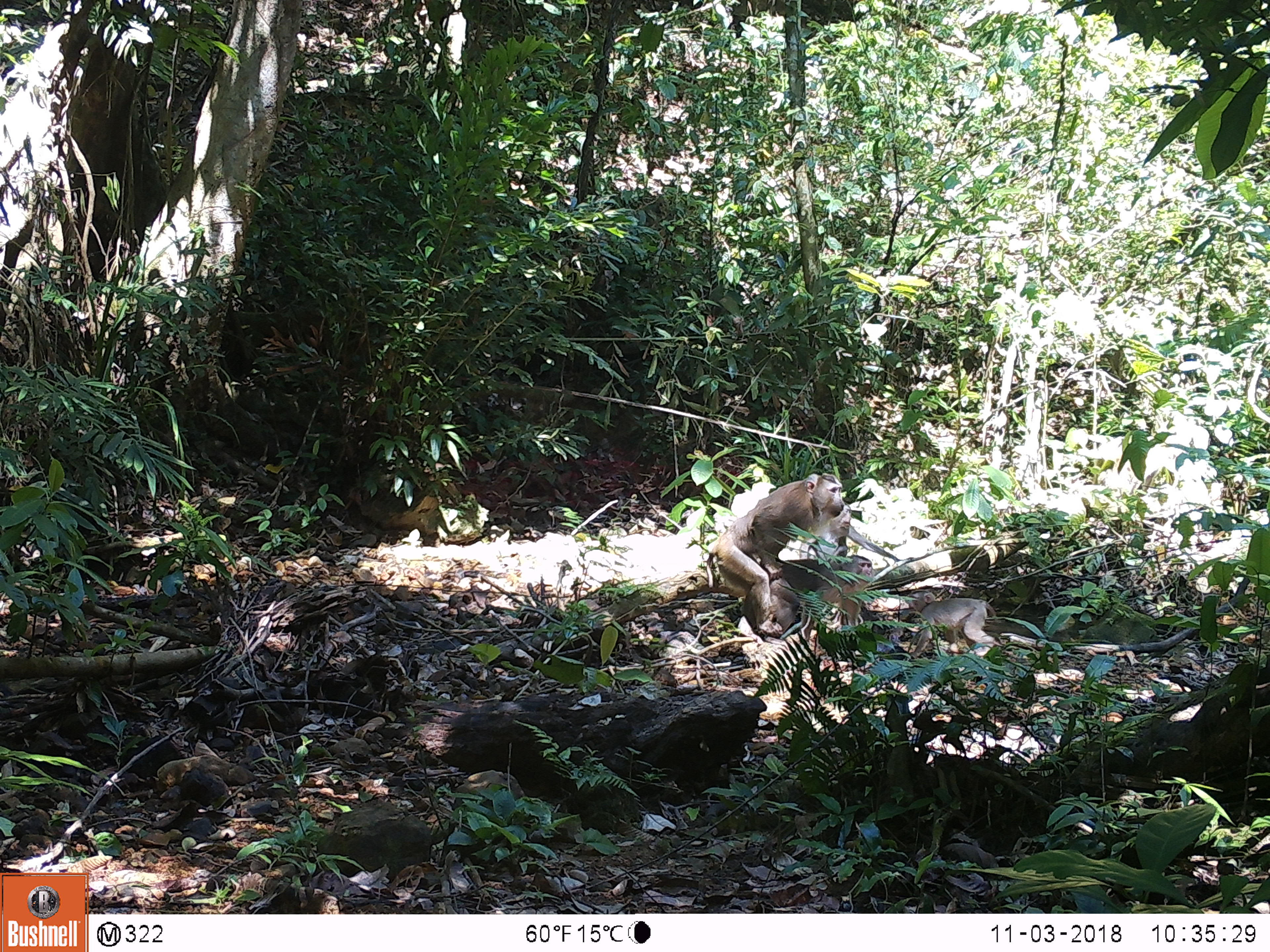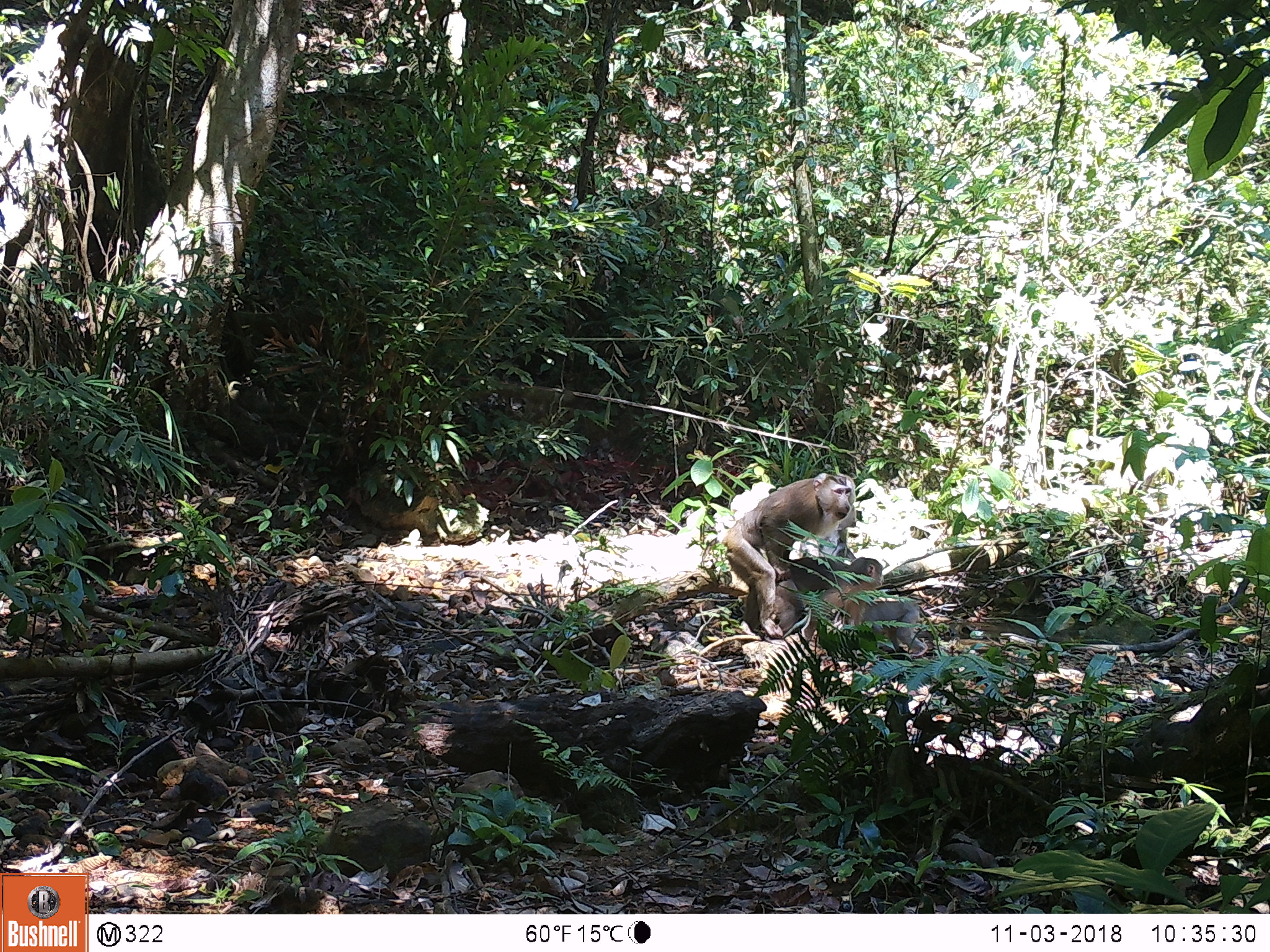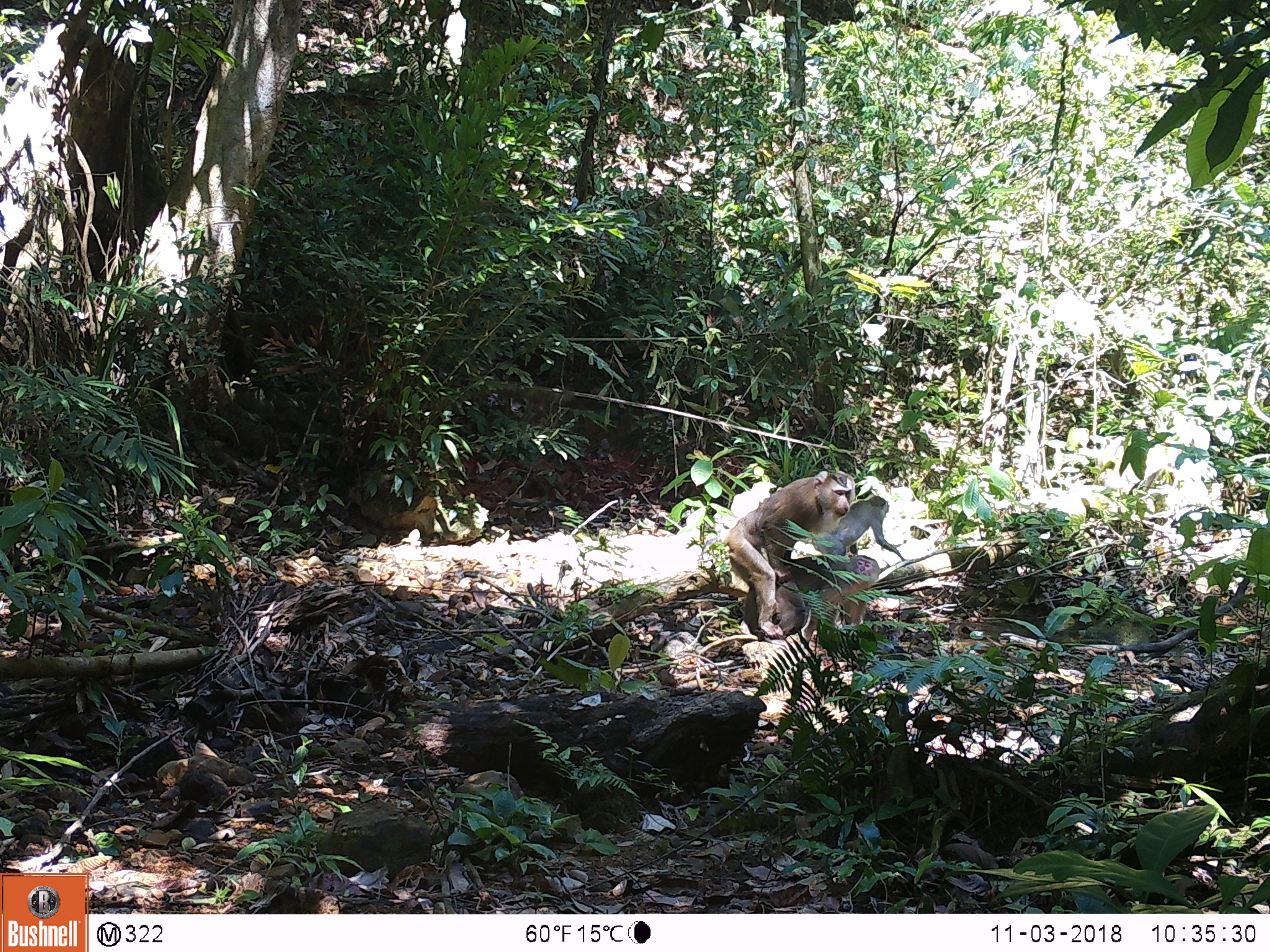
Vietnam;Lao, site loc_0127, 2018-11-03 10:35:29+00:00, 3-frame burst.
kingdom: Animalia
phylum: Chordata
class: Mammalia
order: Primates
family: Cercopithecidae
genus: Macaca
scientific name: Macaca nemestrina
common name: pig-tailed macaque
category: pig tailed macaque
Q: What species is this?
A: Pig tailed macaque (pig-tailed macaque) (Macaca nemestrina).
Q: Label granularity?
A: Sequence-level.